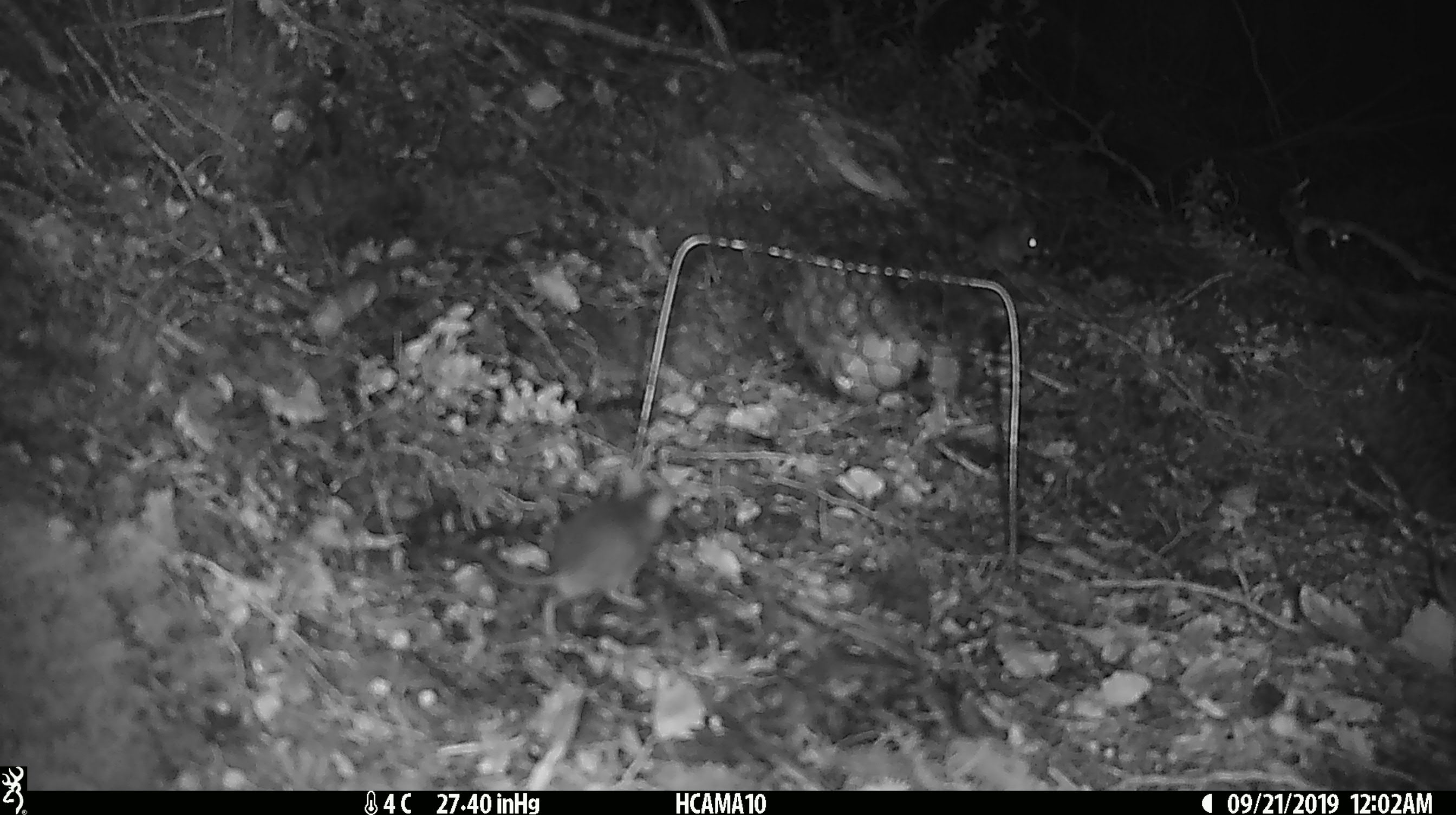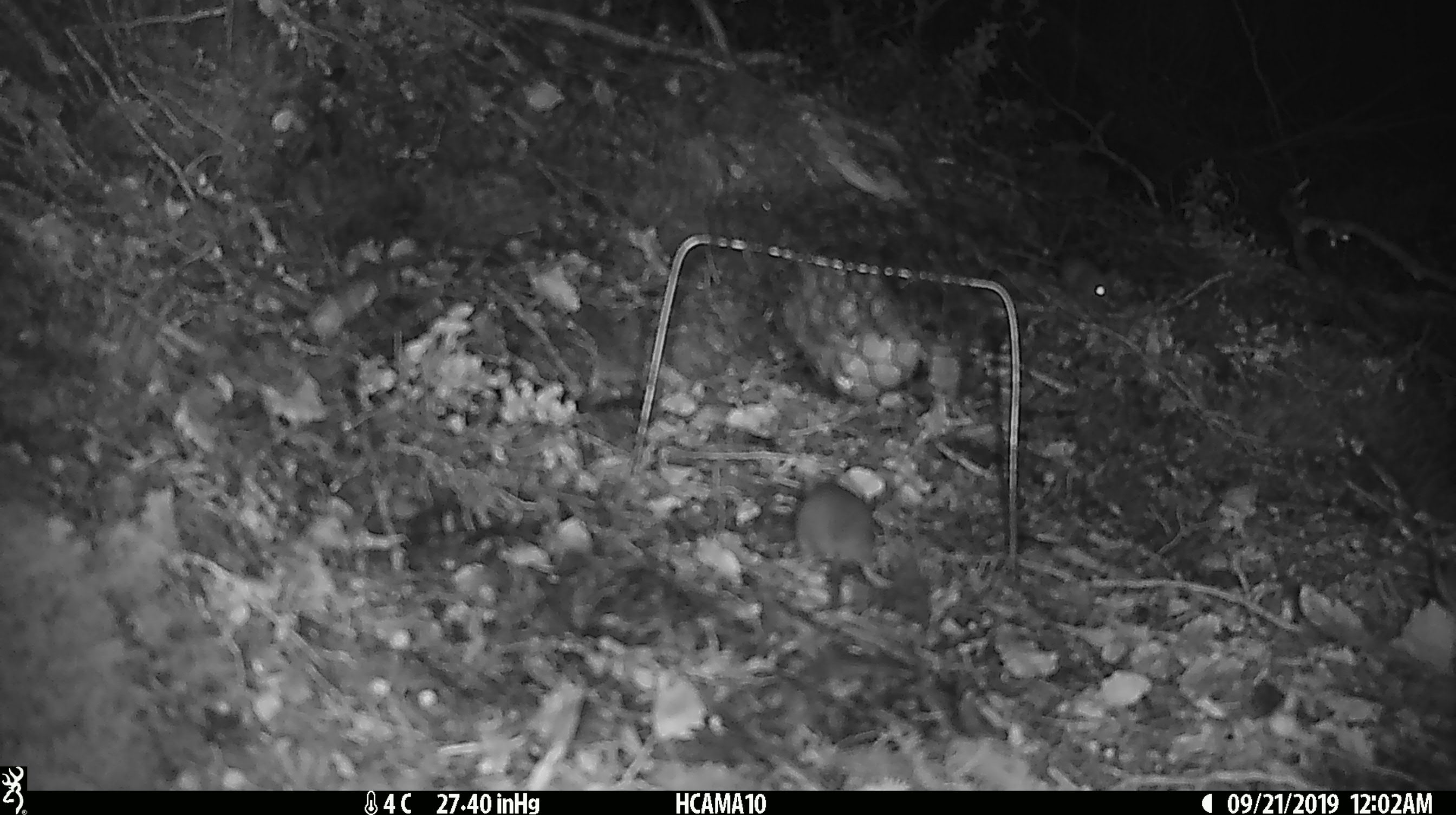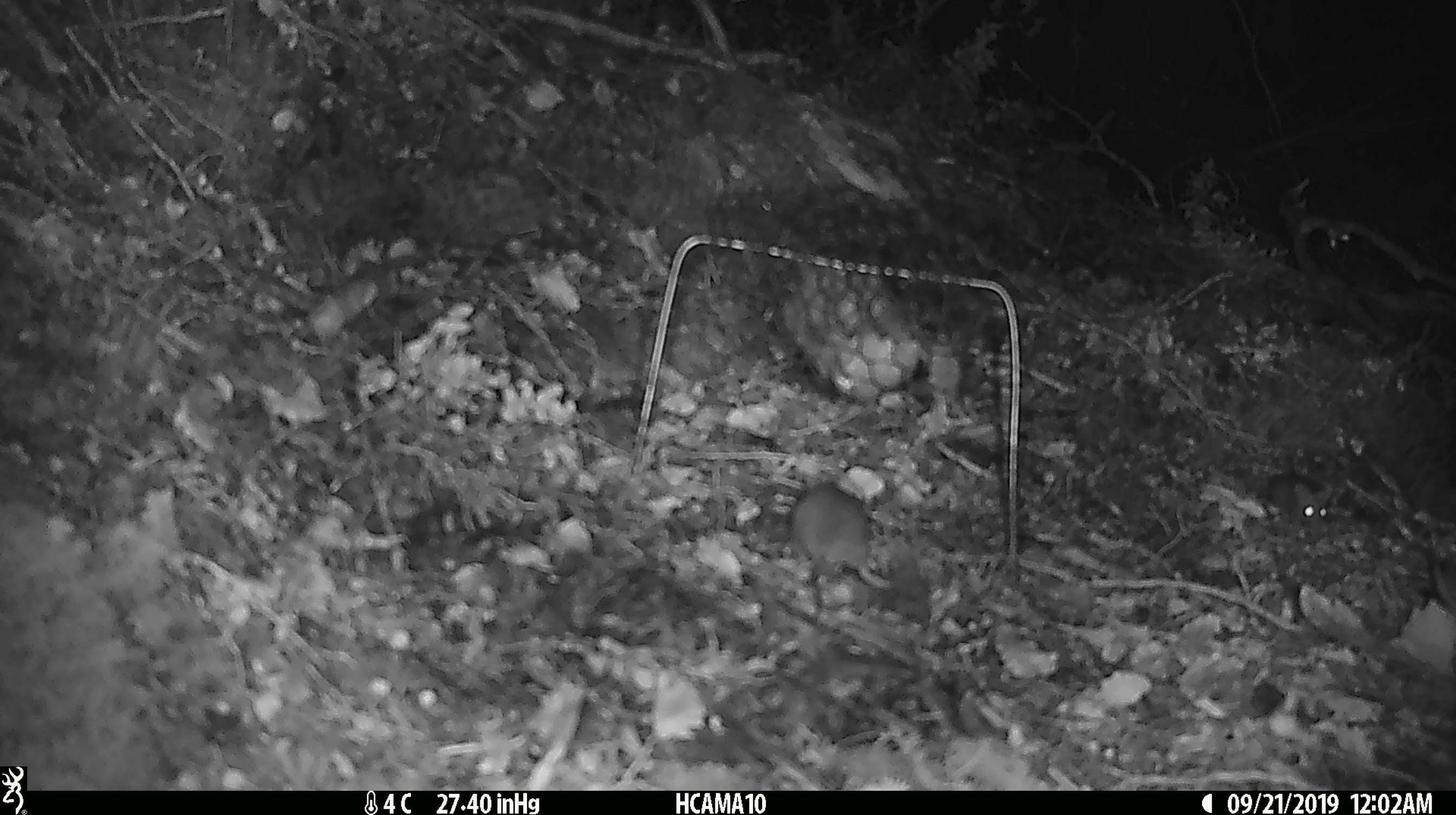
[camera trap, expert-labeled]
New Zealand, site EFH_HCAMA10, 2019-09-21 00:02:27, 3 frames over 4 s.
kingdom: Animalia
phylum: Chordata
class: Mammalia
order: Rodentia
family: Muridae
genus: Mus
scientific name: Mus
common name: mouse